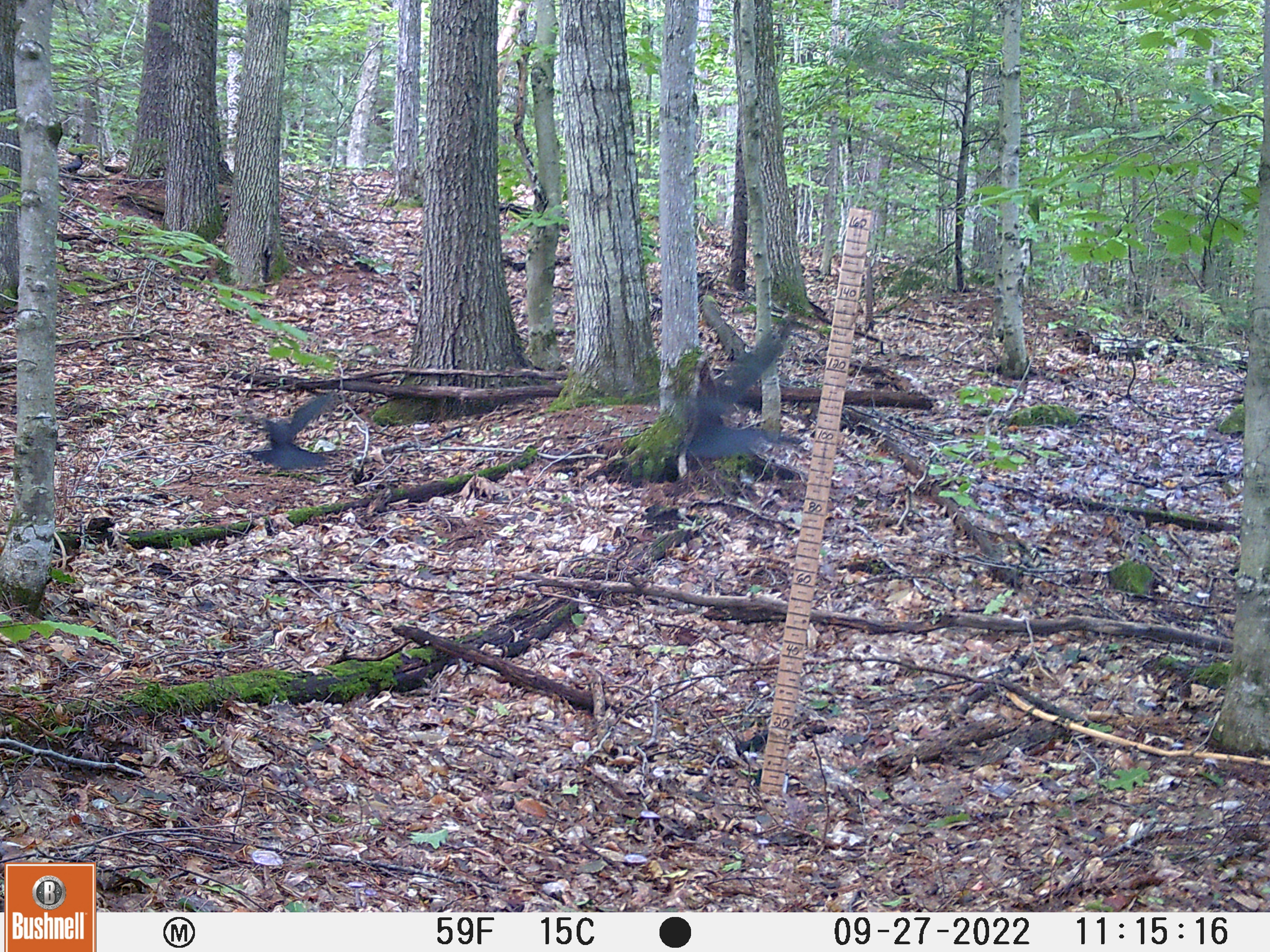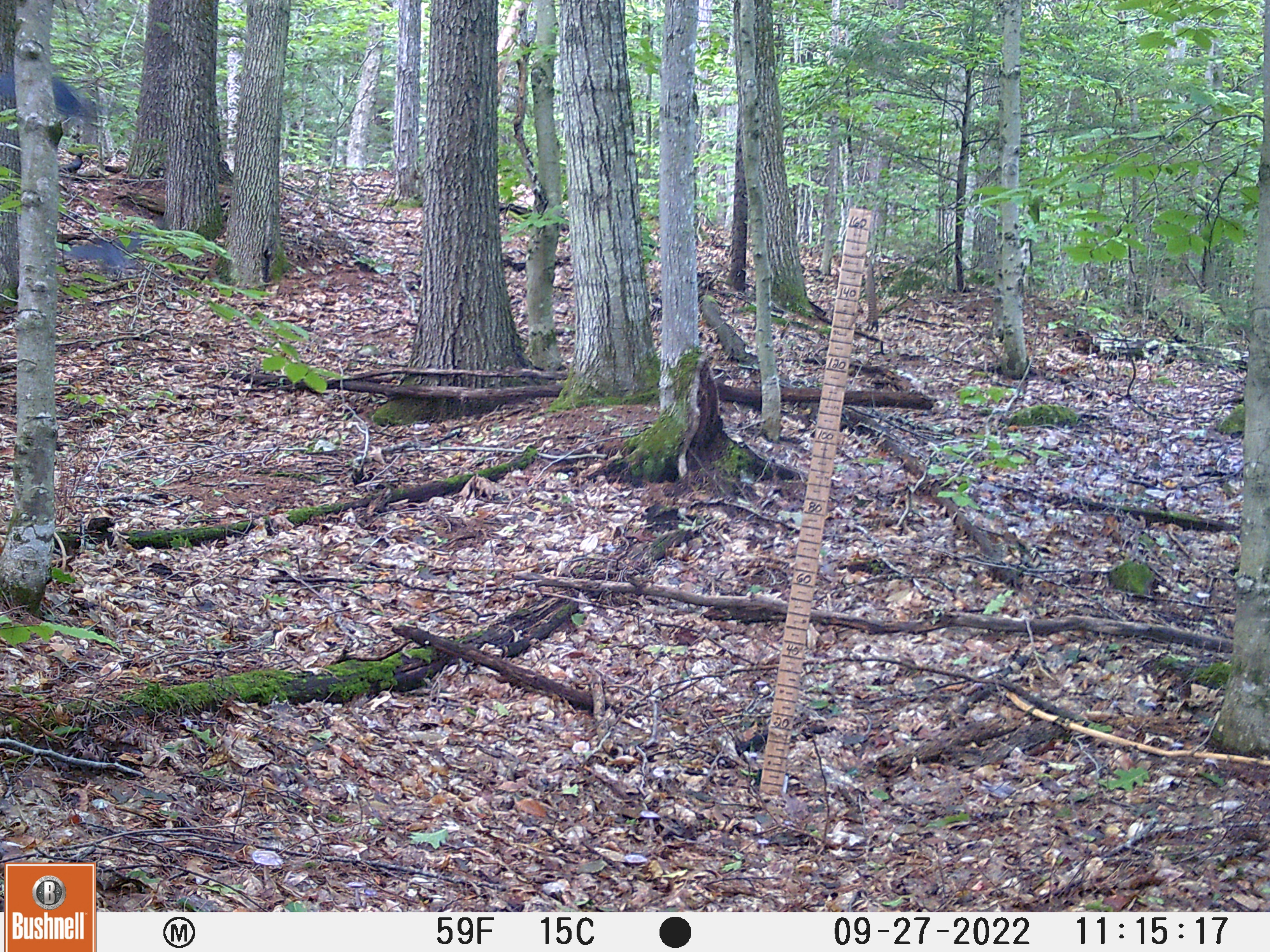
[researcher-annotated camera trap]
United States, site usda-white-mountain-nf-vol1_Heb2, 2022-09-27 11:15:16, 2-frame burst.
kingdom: Animalia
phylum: Chordata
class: Aves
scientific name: Aves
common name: bird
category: bird sp.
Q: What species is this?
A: Bird sp. (bird) (Aves).